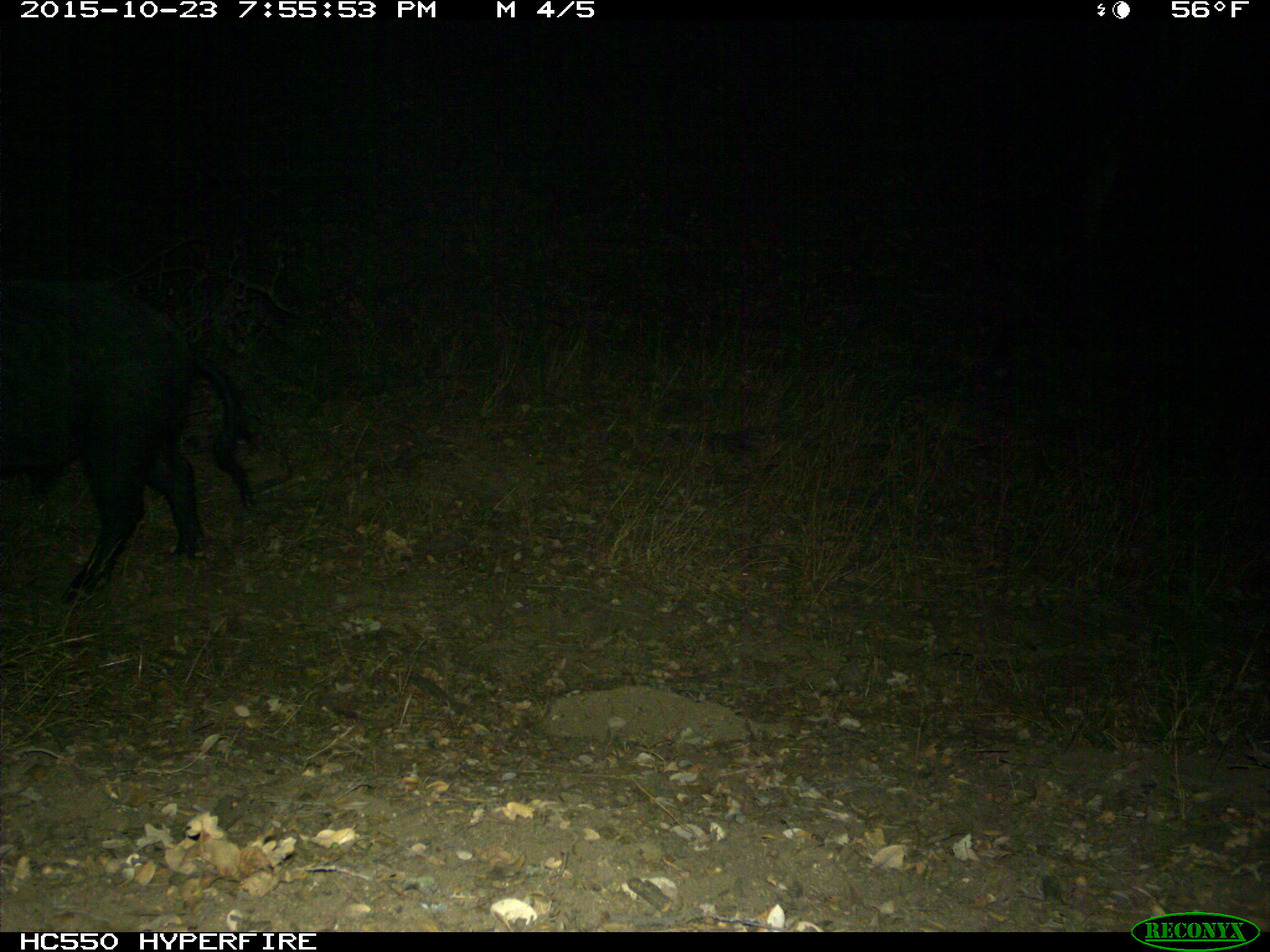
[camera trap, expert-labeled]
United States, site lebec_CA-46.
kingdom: Animalia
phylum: Chordata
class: Mammalia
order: Artiodactyla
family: Suidae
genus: Sus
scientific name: Sus scrofa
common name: wild boar